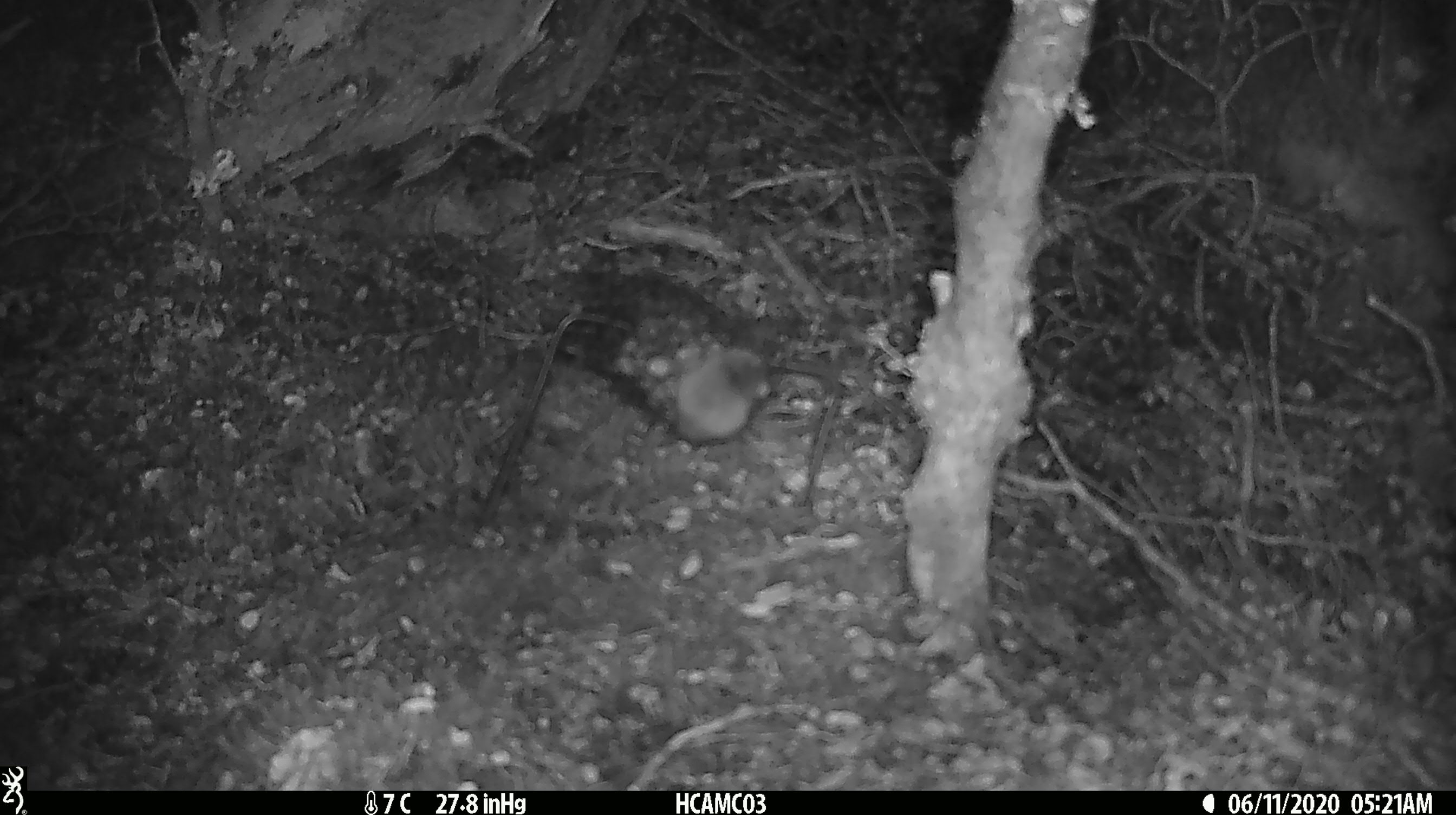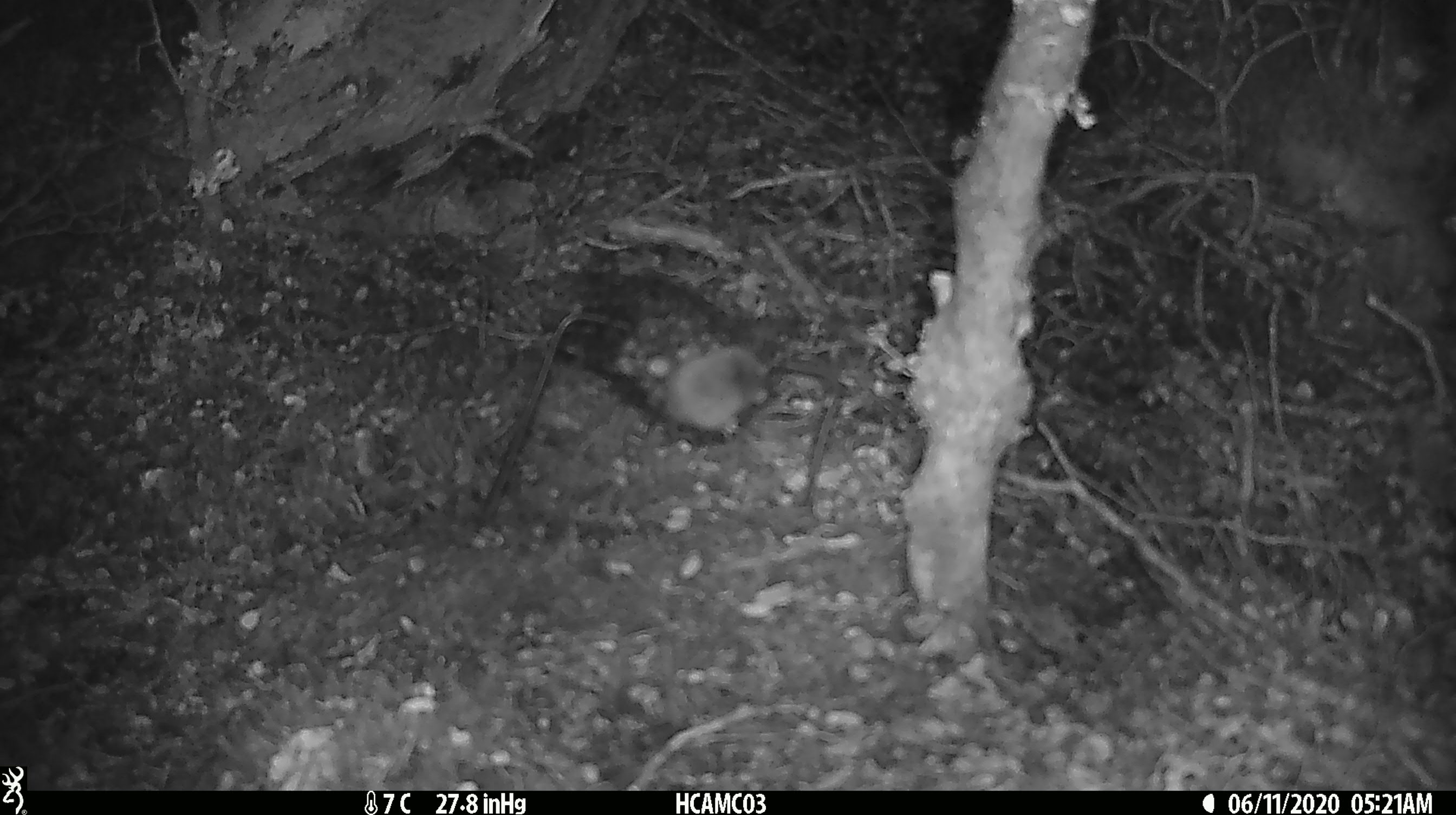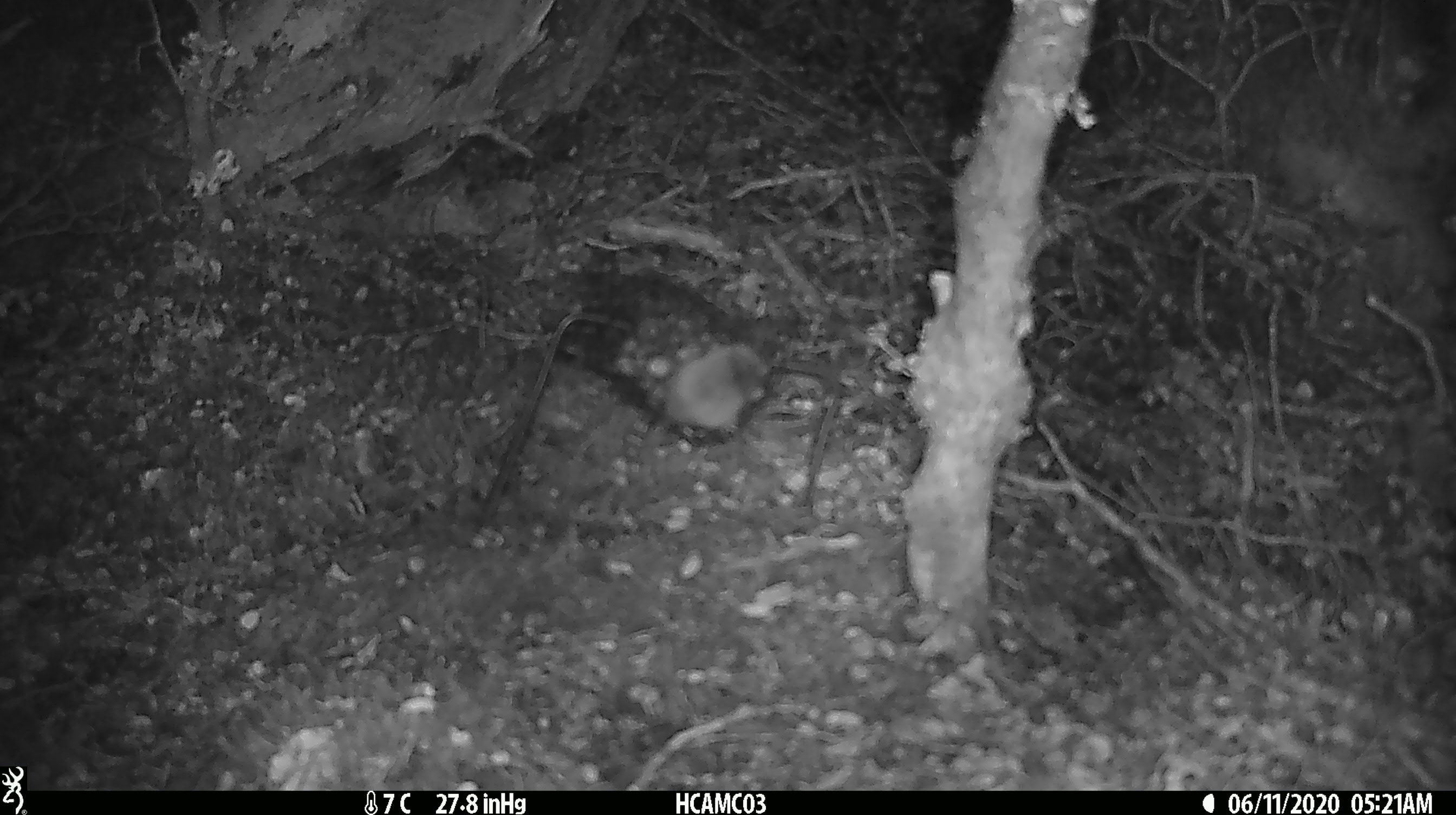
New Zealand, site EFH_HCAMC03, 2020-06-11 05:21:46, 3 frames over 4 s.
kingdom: Animalia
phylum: Chordata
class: Mammalia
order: Rodentia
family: Muridae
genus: Mus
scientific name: Mus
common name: mouse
Mouse (Mus).